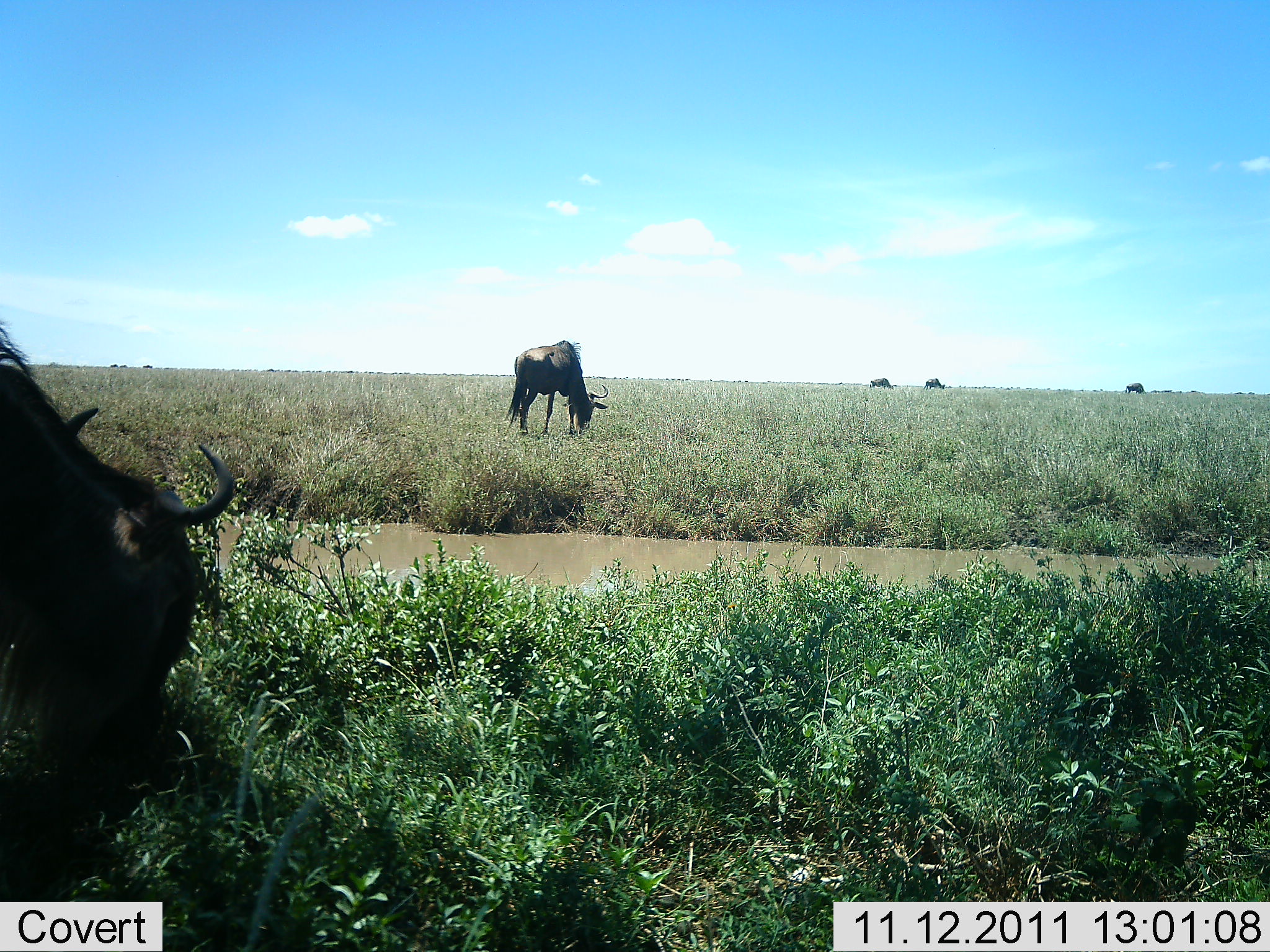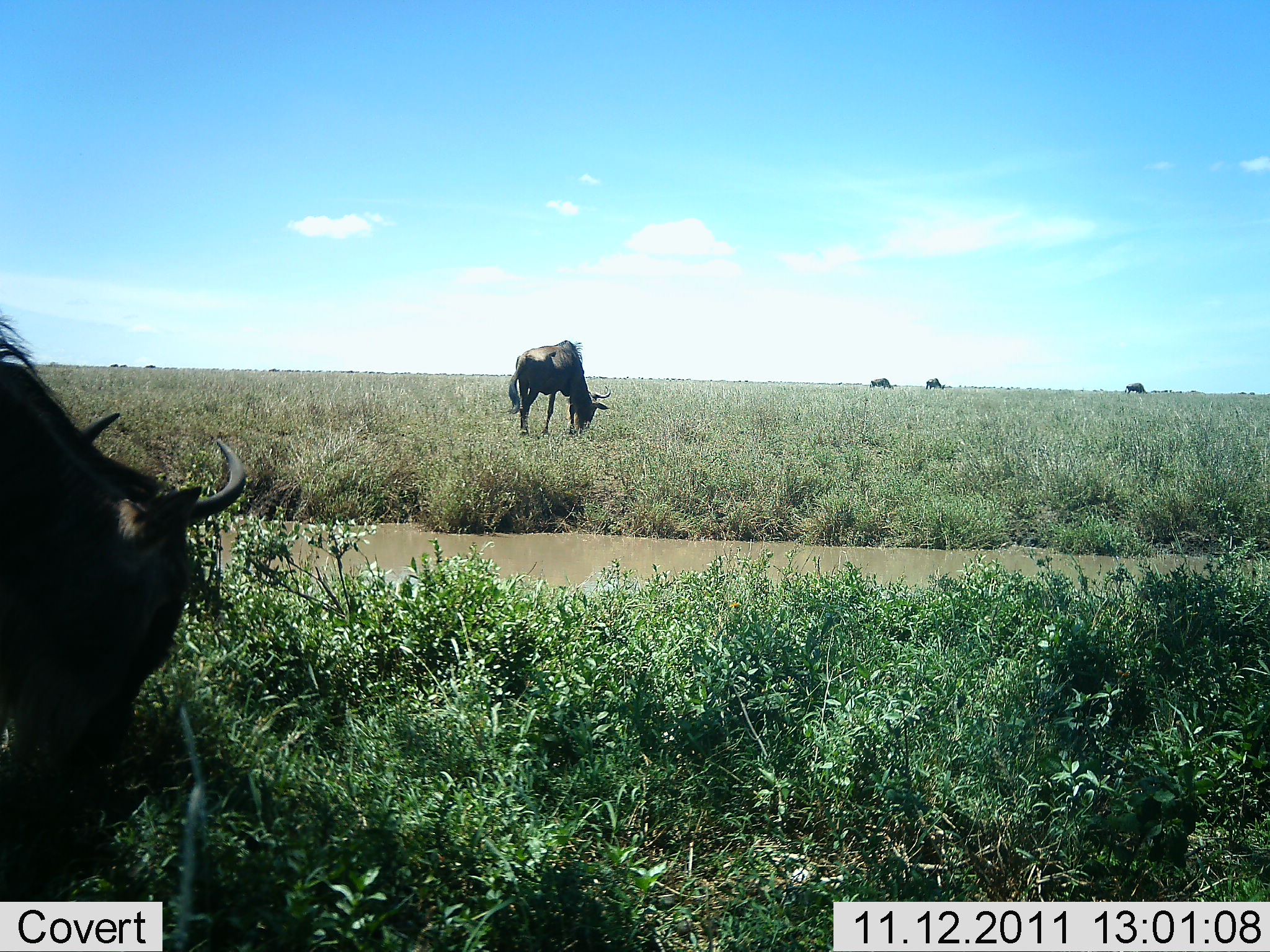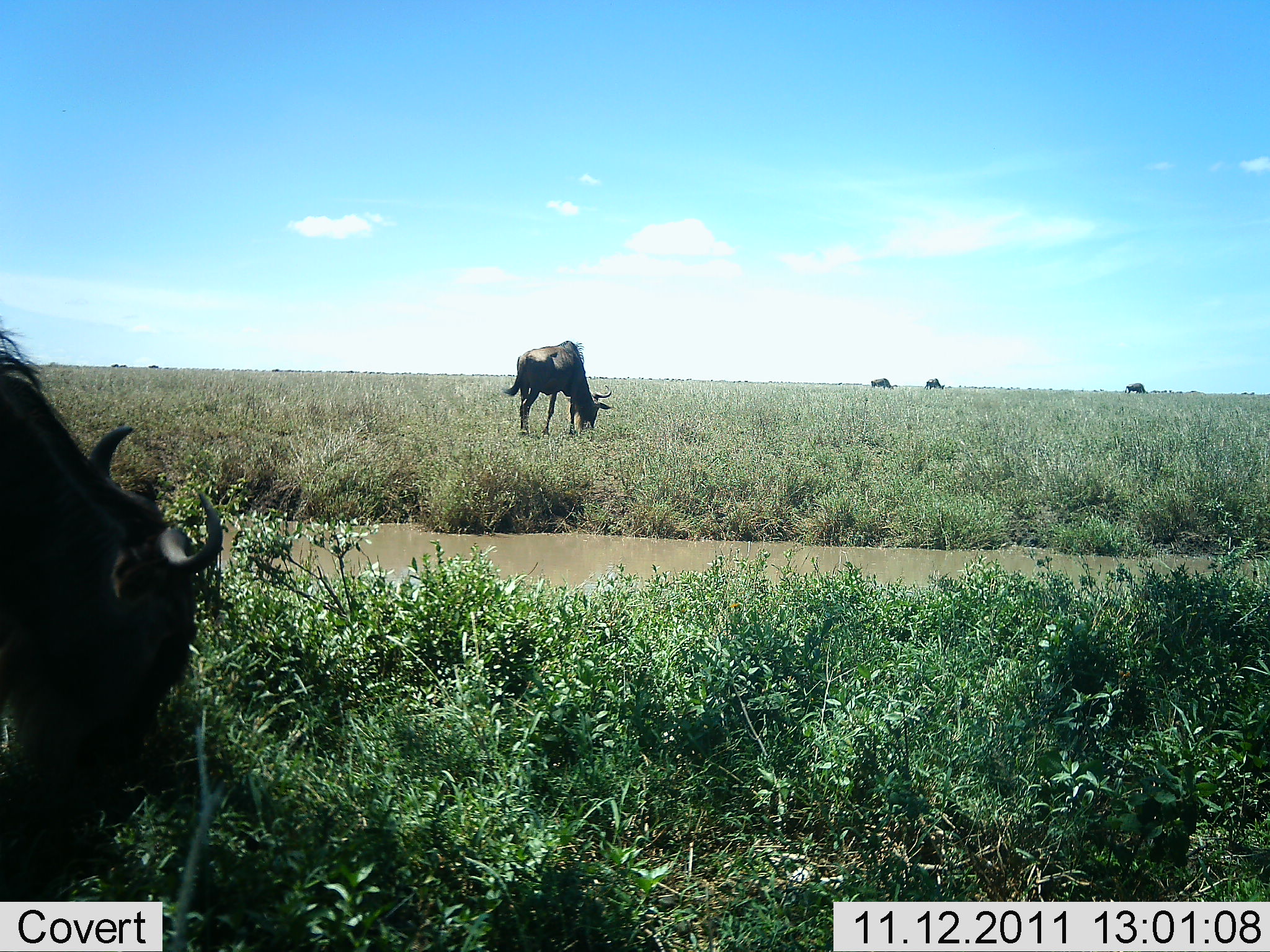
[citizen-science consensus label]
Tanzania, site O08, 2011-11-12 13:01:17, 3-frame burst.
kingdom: Animalia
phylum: Chordata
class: Mammalia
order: Artiodactyla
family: Bovidae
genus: Connochaetes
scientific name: Connochaetes taurinus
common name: blue wildebeest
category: wildebeest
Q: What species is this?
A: Wildebeest (blue wildebeest) (Connochaetes taurinus).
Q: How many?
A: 2.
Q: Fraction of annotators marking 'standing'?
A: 13%.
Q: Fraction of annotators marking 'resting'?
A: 0%.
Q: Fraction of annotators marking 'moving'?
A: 0%.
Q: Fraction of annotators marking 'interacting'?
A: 0%.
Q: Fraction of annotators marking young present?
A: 0%.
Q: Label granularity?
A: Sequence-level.